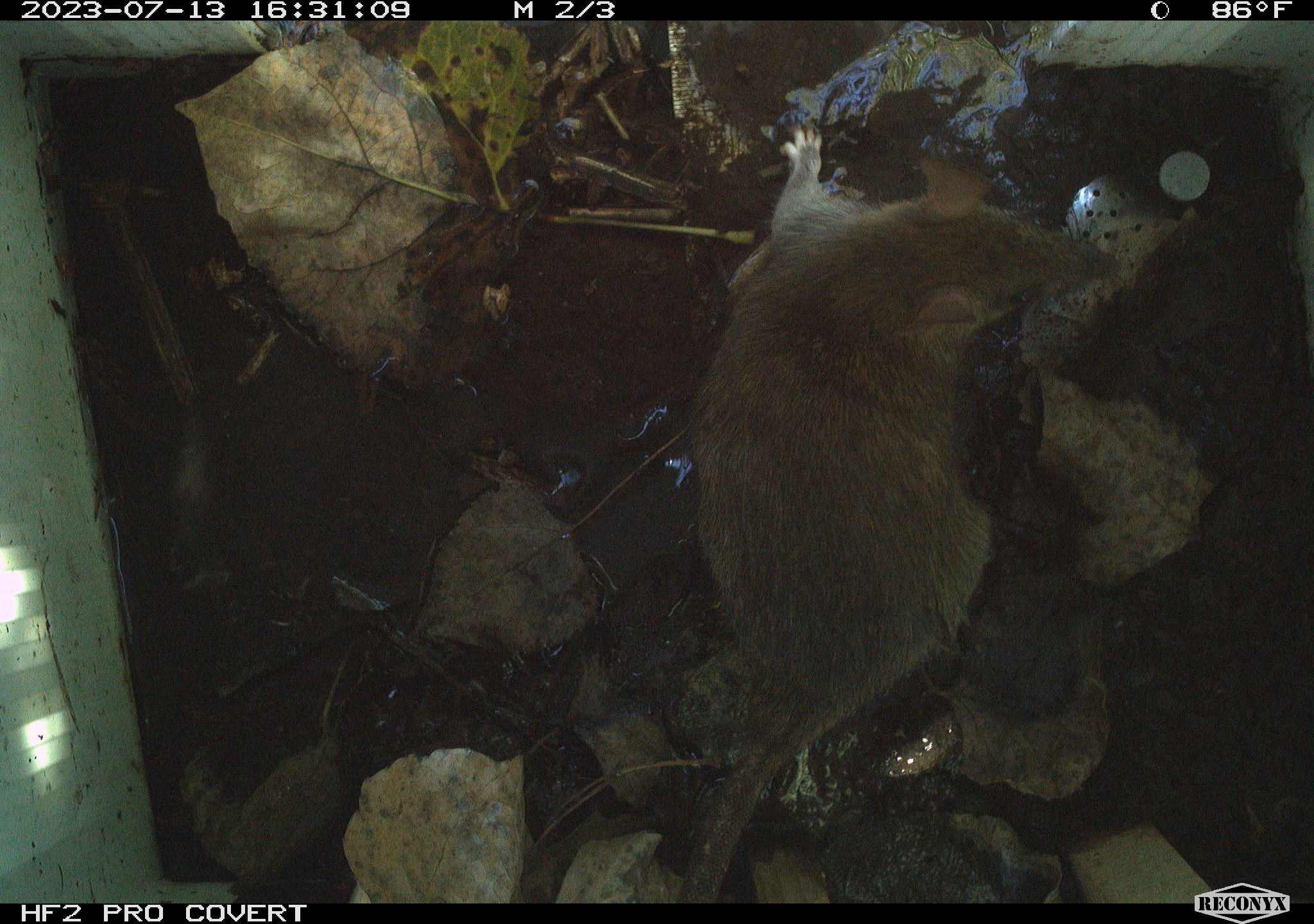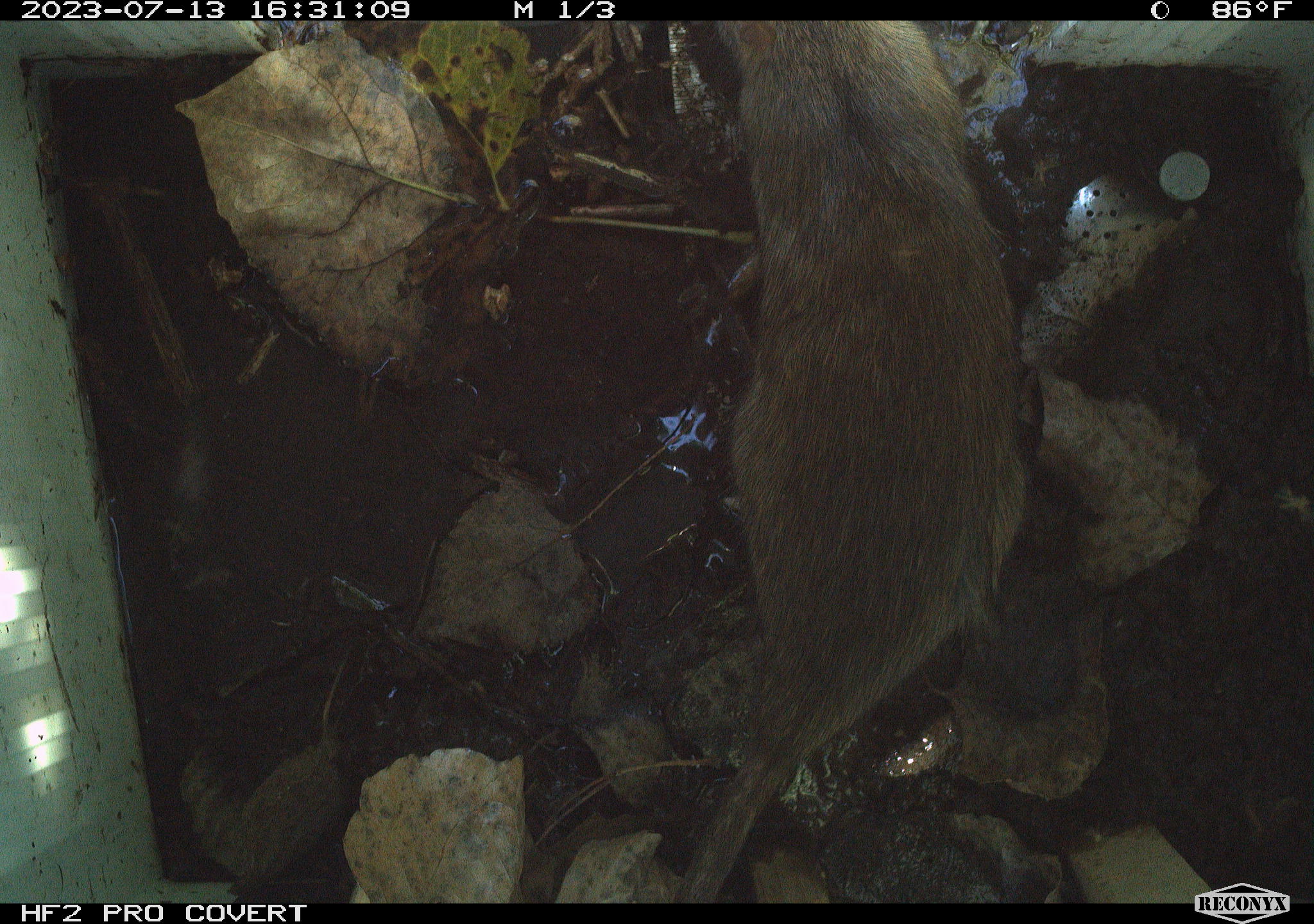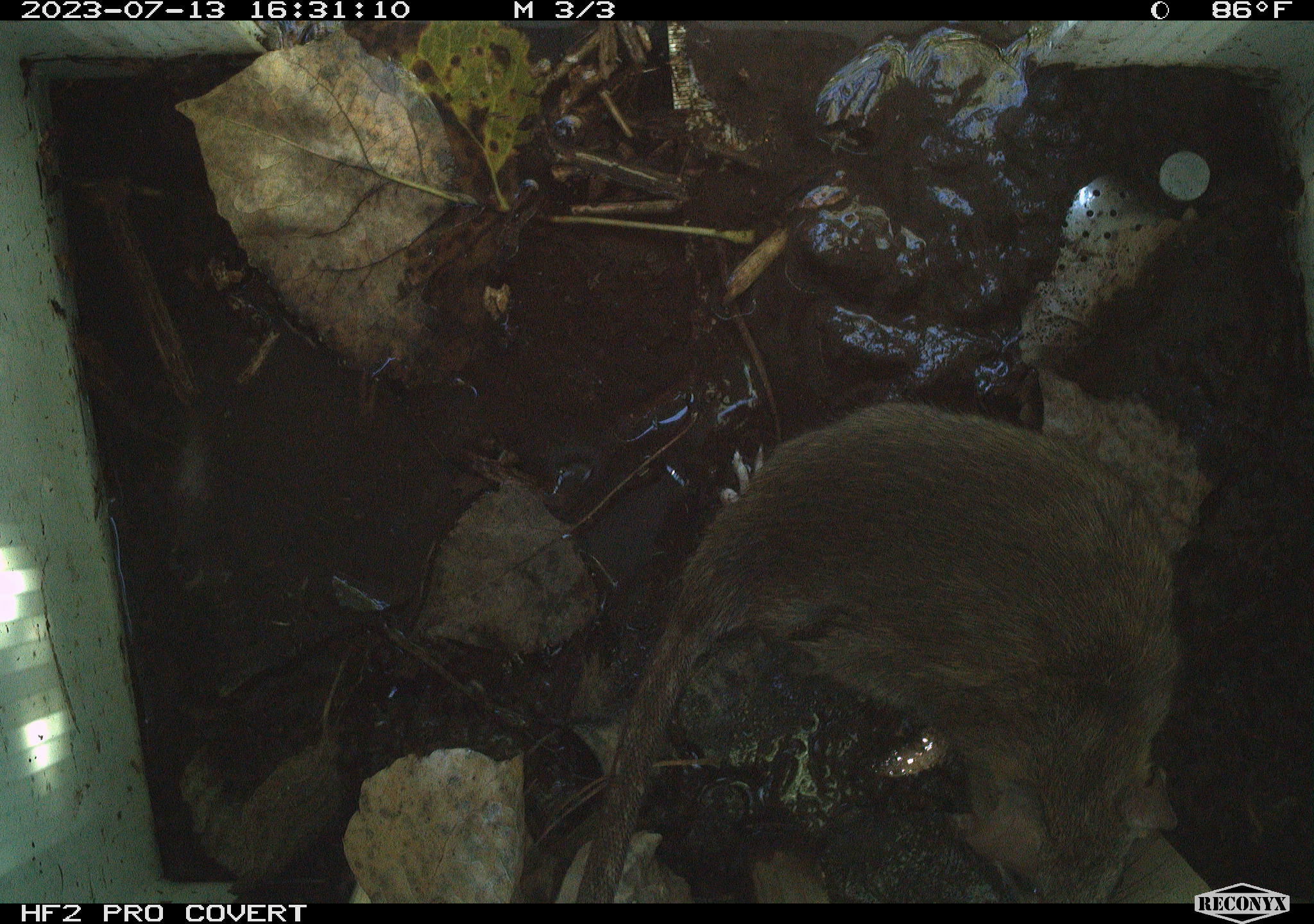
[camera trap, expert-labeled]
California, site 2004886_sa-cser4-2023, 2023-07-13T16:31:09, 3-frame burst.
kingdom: Animalia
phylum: Chordata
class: Mammalia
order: Rodentia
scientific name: Rodentia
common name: woodrat or rat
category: woodrat or rat species